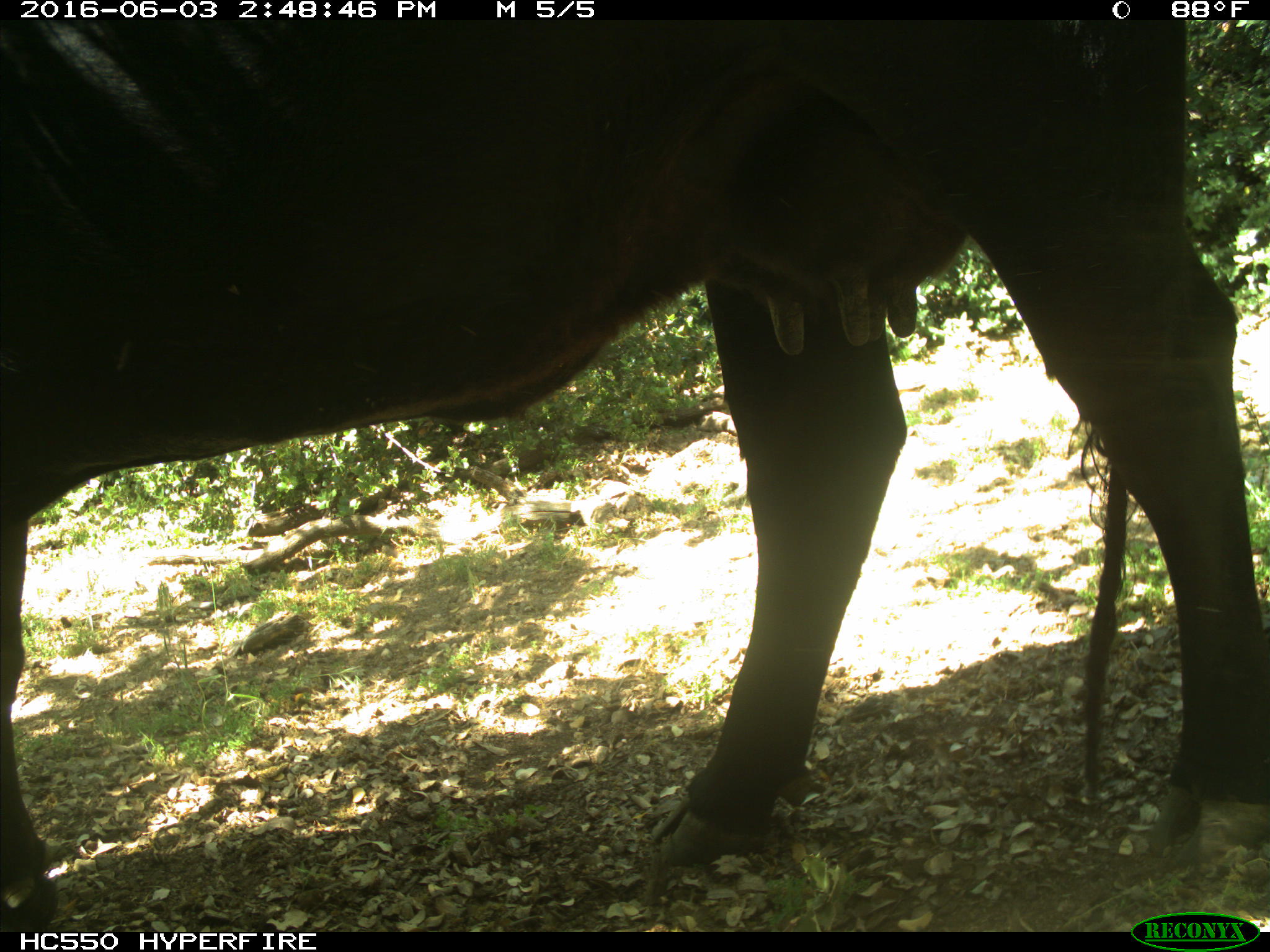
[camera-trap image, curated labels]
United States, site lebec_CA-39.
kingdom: Animalia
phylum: Chordata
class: Mammalia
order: Artiodactyla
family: Bovidae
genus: Bos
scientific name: Bos taurus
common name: domestic cow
Bos taurus (domestic cow).